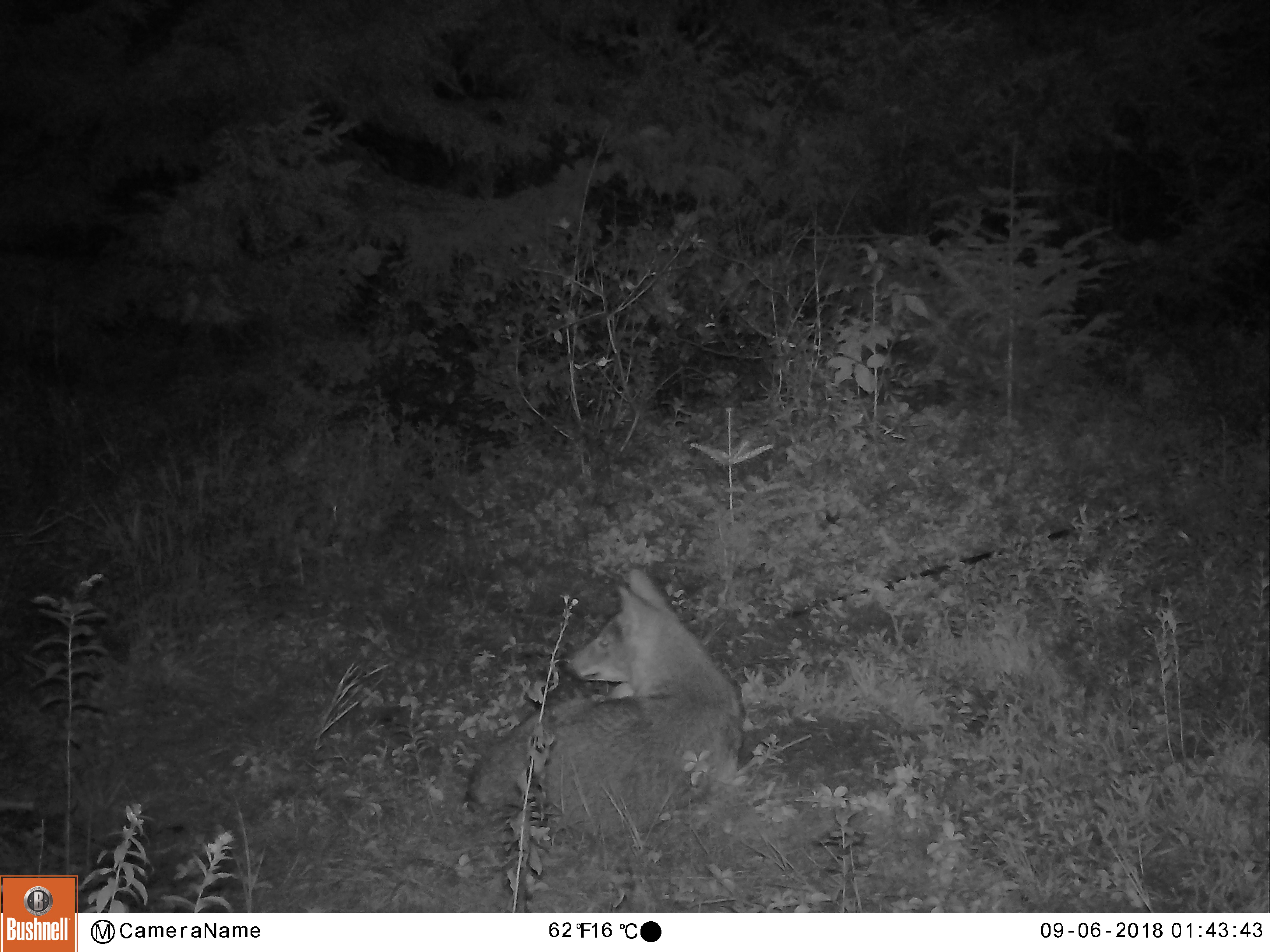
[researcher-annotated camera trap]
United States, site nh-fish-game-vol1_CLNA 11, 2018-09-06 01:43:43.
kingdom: Animalia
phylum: Chordata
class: Mammalia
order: Carnivora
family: Canidae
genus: Canis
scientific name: Canis latrans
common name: coyote